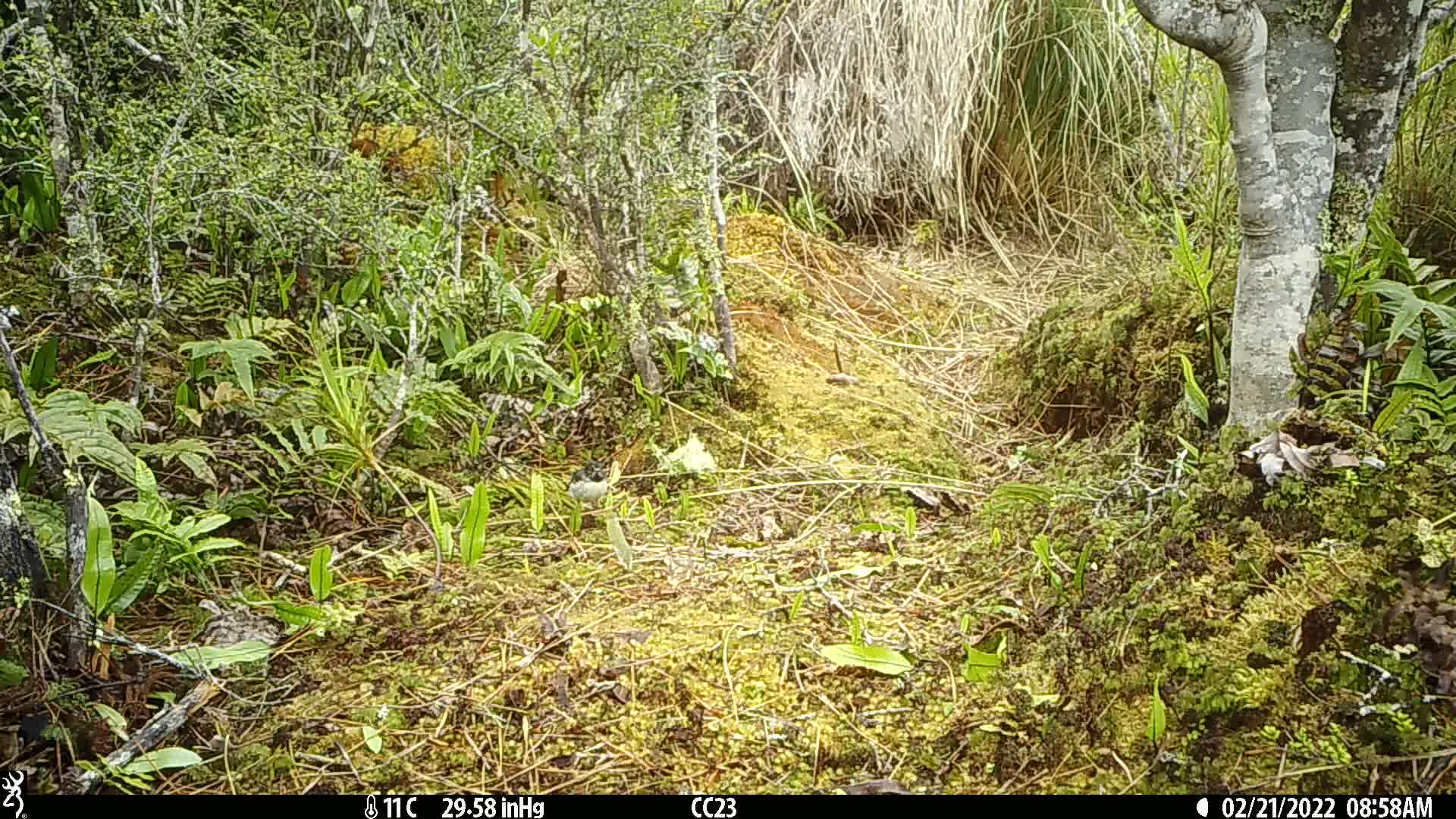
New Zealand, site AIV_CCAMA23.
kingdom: Animalia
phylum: Chordata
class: Aves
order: Passeriformes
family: Petroicidae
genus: Petroica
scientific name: Petroica macrocephala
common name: tomtit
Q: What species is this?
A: Tomtit (Petroica macrocephala).